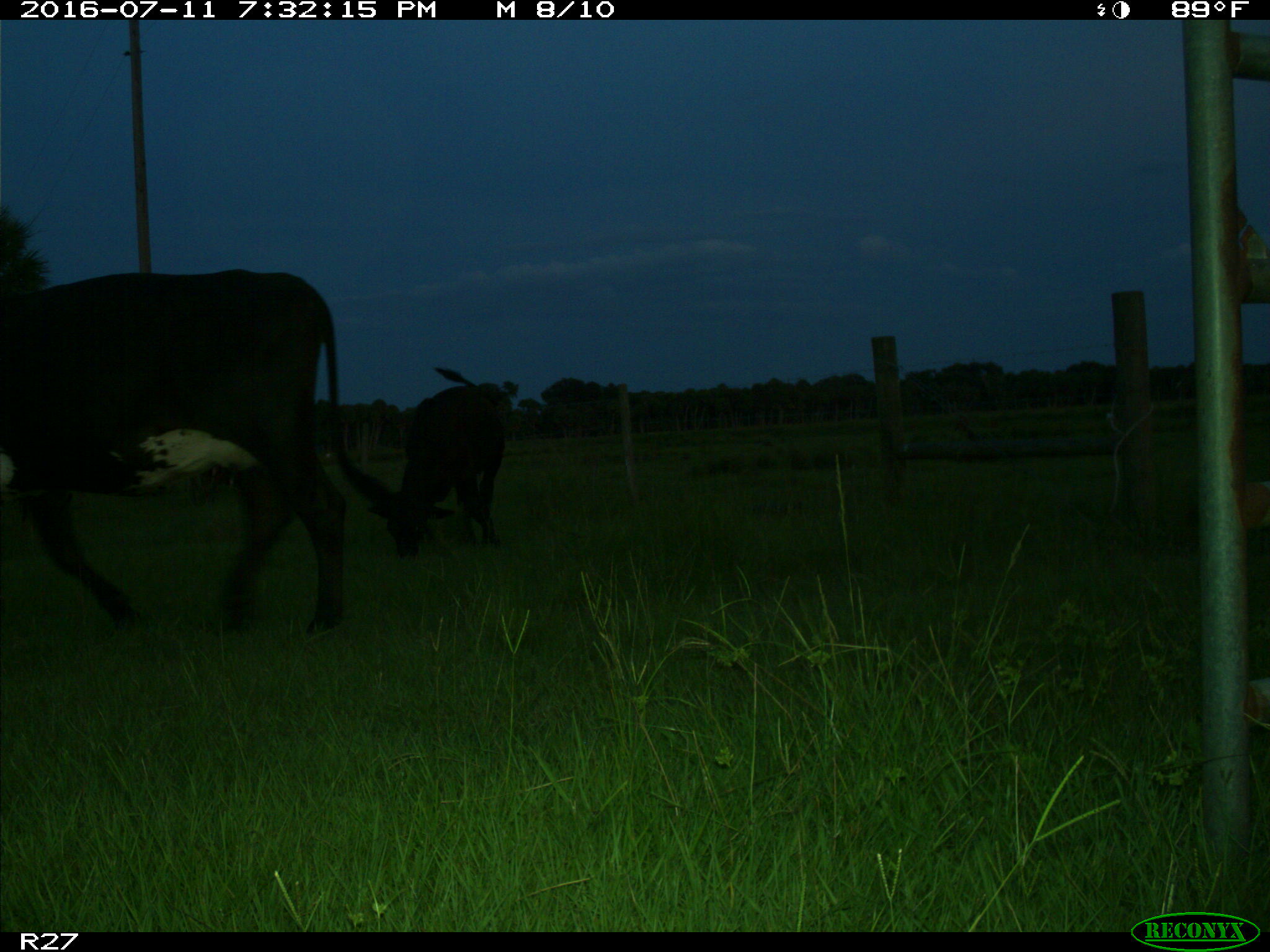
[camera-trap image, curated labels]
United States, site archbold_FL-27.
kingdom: Animalia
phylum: Chordata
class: Mammalia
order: Artiodactyla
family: Bovidae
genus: Bos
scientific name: Bos taurus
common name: domestic cow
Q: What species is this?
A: Bos taurus (domestic cow).